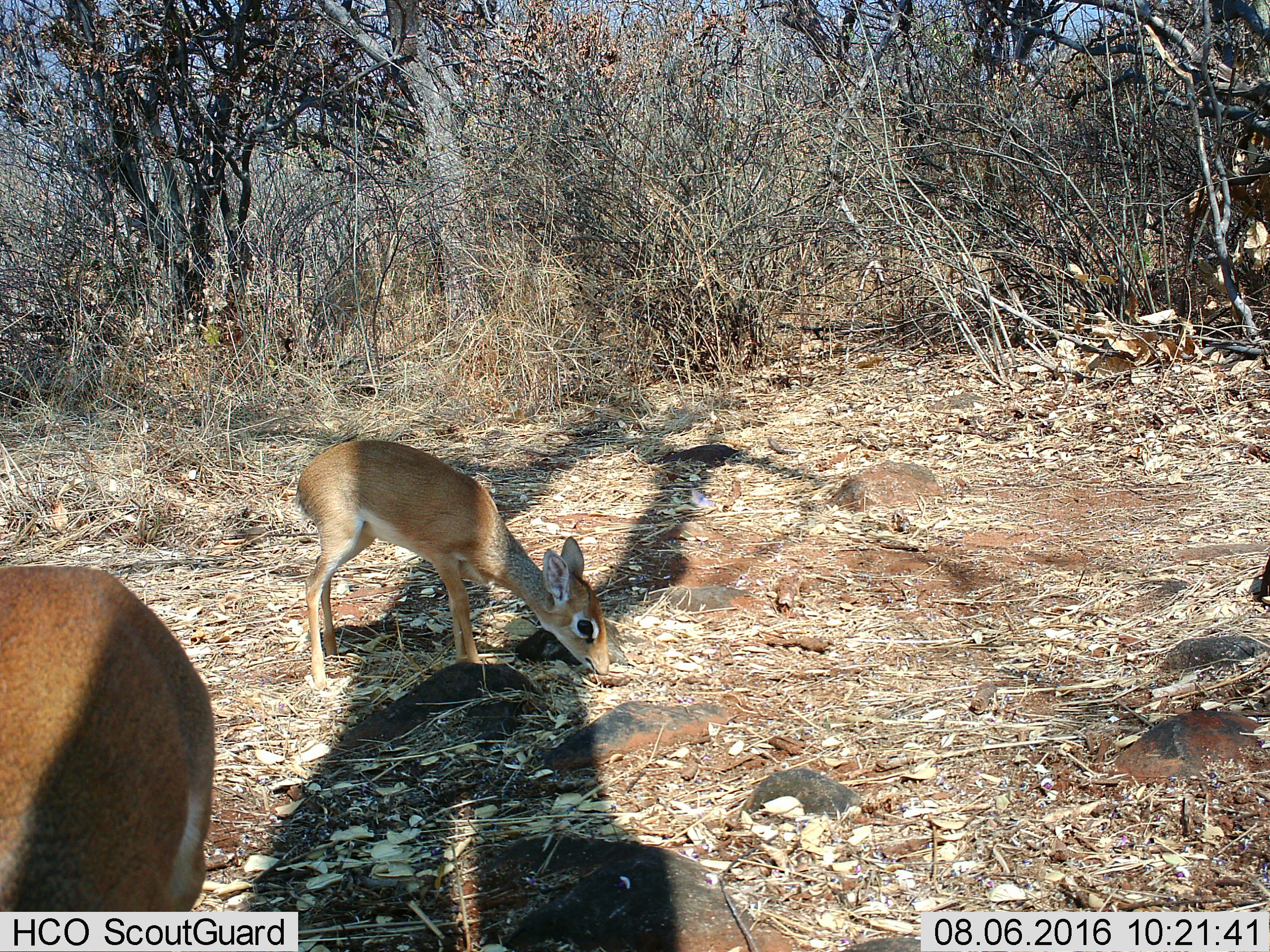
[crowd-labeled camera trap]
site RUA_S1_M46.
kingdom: Animalia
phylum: Chordata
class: Mammalia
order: Artiodactyla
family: Bovidae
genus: Madoqua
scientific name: Madoqua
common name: dik-dik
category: dikdik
Dikdik (dik-dik) (Madoqua), count 2. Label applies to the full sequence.